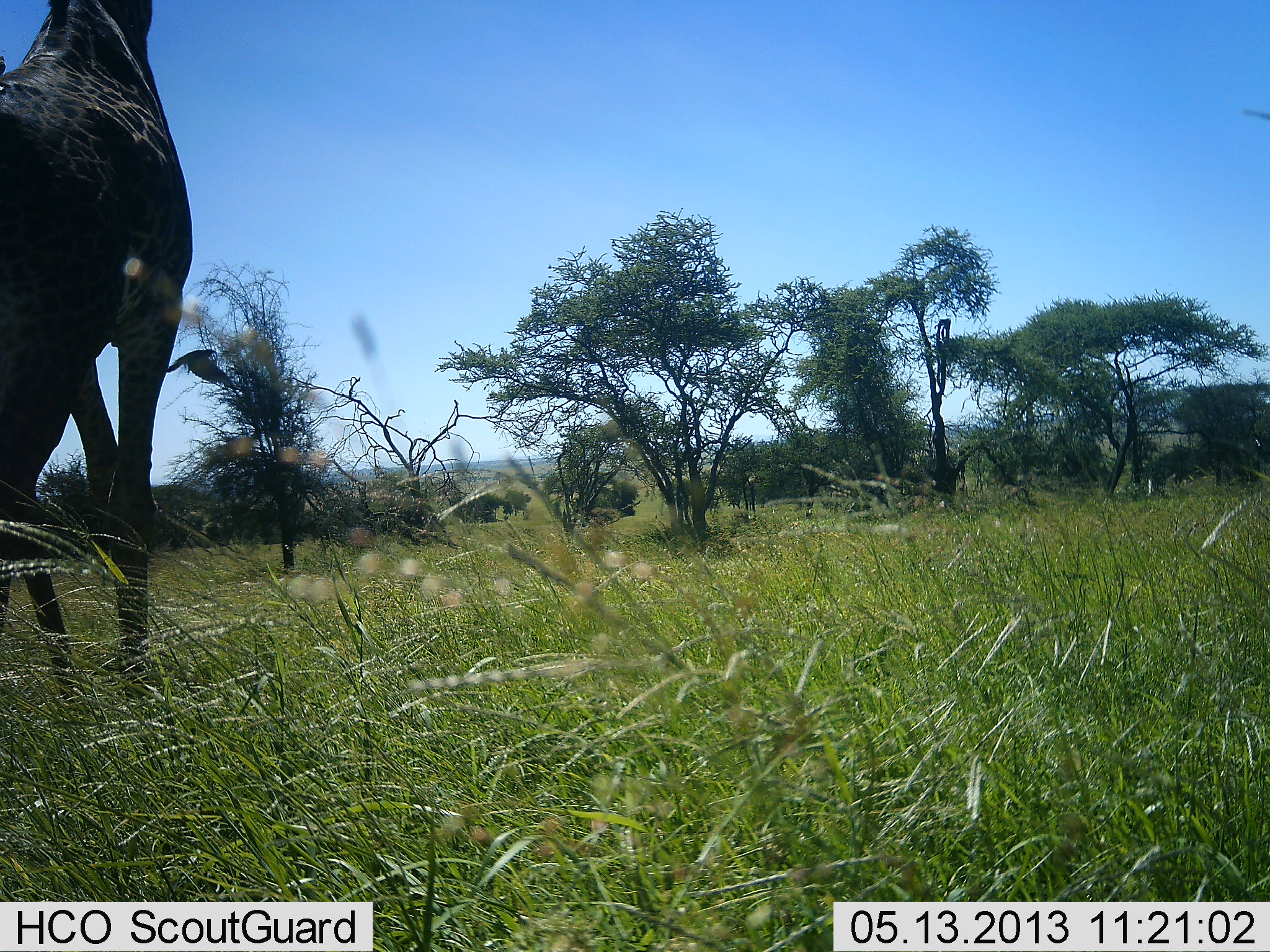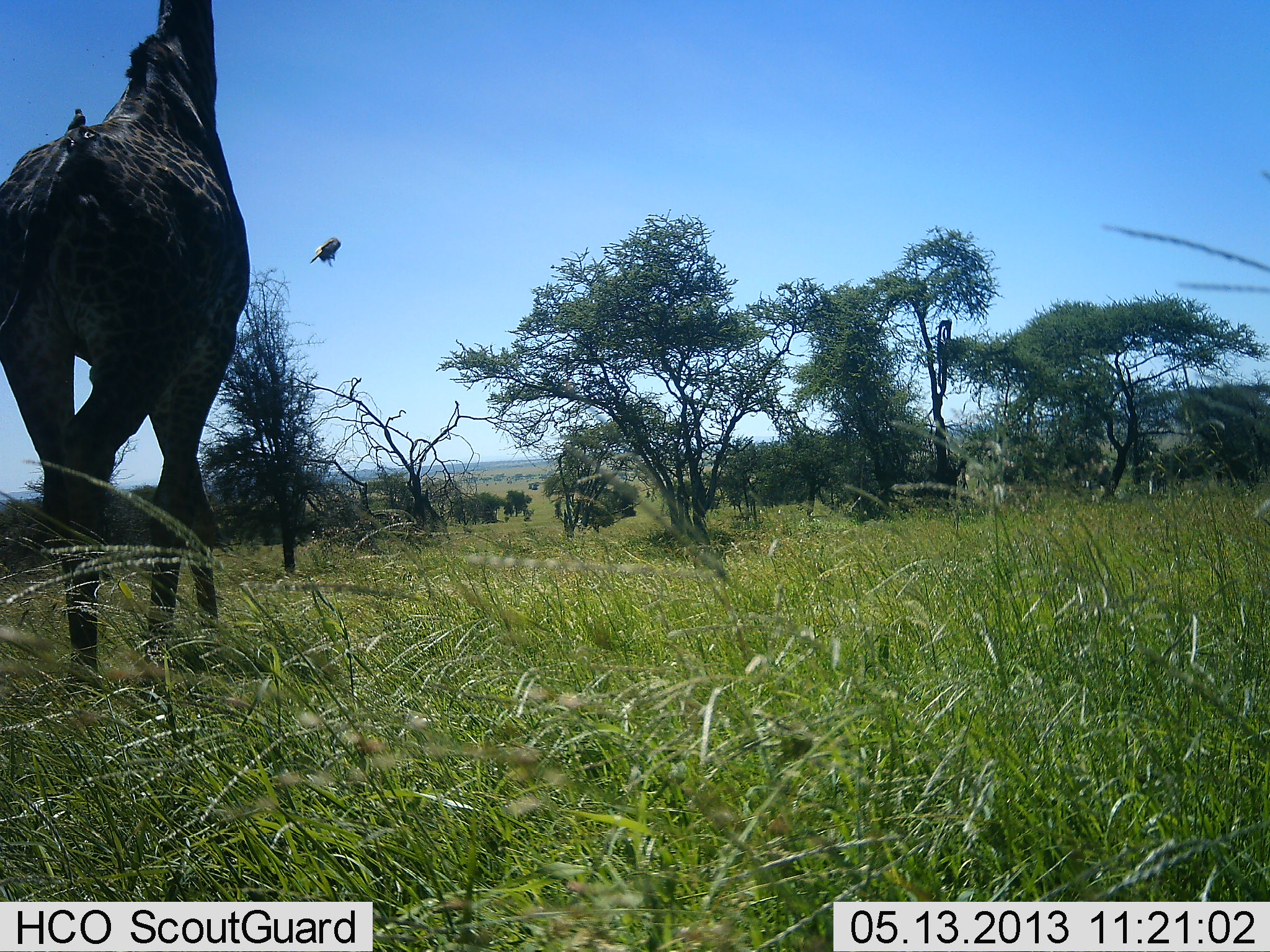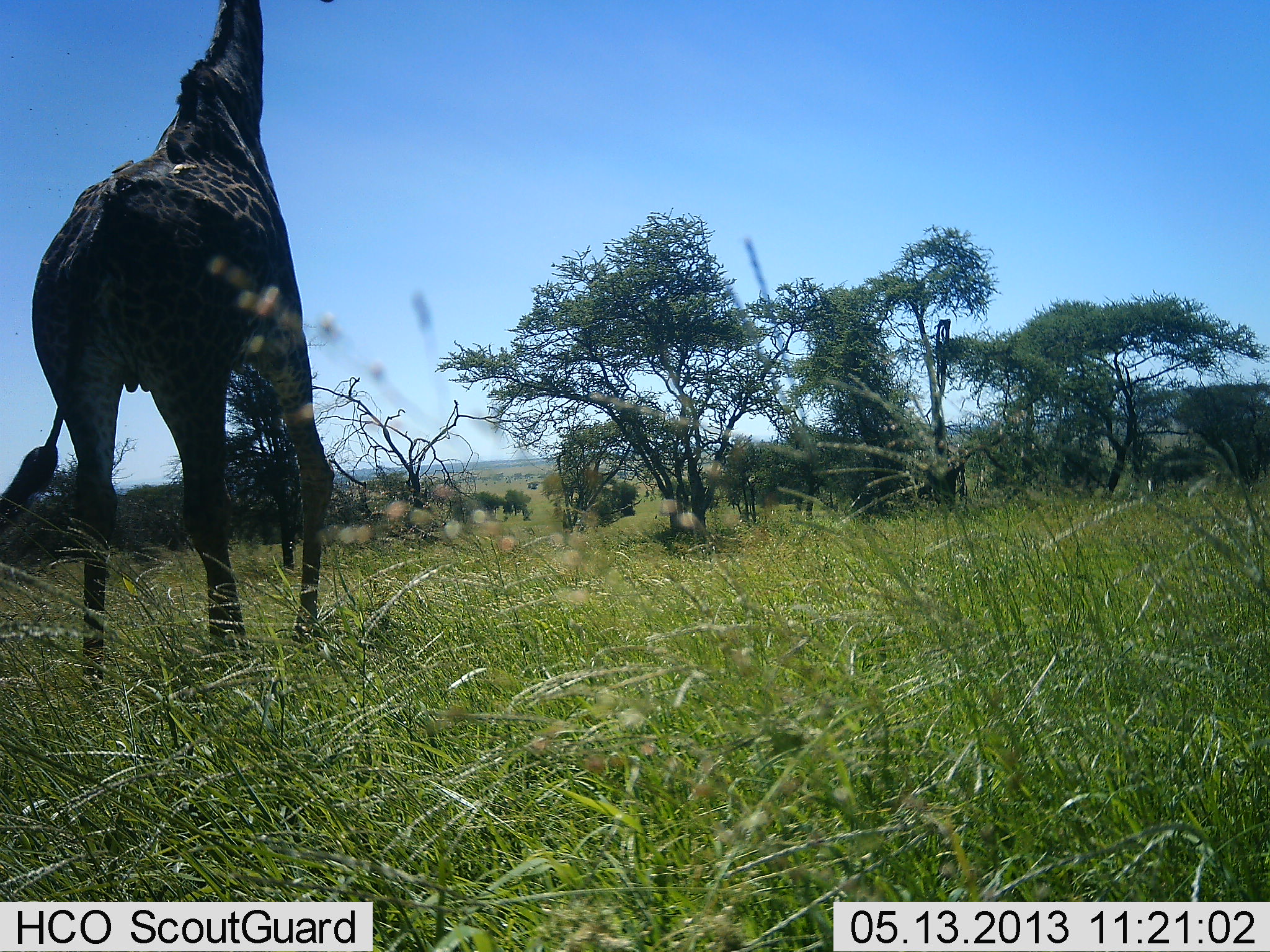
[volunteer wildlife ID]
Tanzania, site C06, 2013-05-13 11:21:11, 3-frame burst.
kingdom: Animalia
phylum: Chordata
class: Mammalia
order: Artiodactyla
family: Giraffidae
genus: Giraffa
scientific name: Giraffa camelopardalis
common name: giraffe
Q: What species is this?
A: Giraffe (Giraffa camelopardalis).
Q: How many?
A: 1.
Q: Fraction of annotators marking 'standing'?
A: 12%.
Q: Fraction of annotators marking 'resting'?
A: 0%.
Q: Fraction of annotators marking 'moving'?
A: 94%.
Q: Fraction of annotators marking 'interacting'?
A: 0%.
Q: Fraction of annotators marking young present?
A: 0%.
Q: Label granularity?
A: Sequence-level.